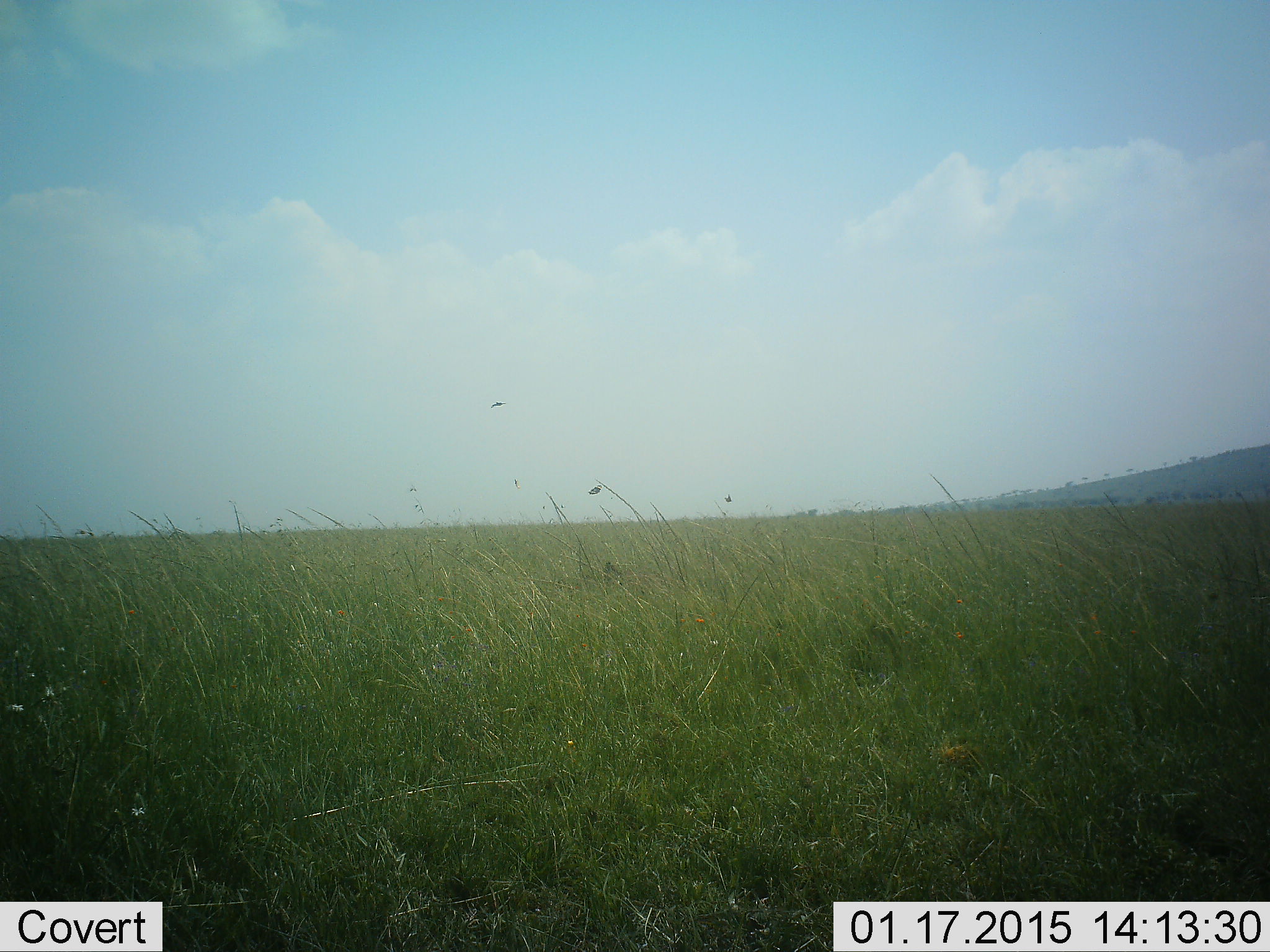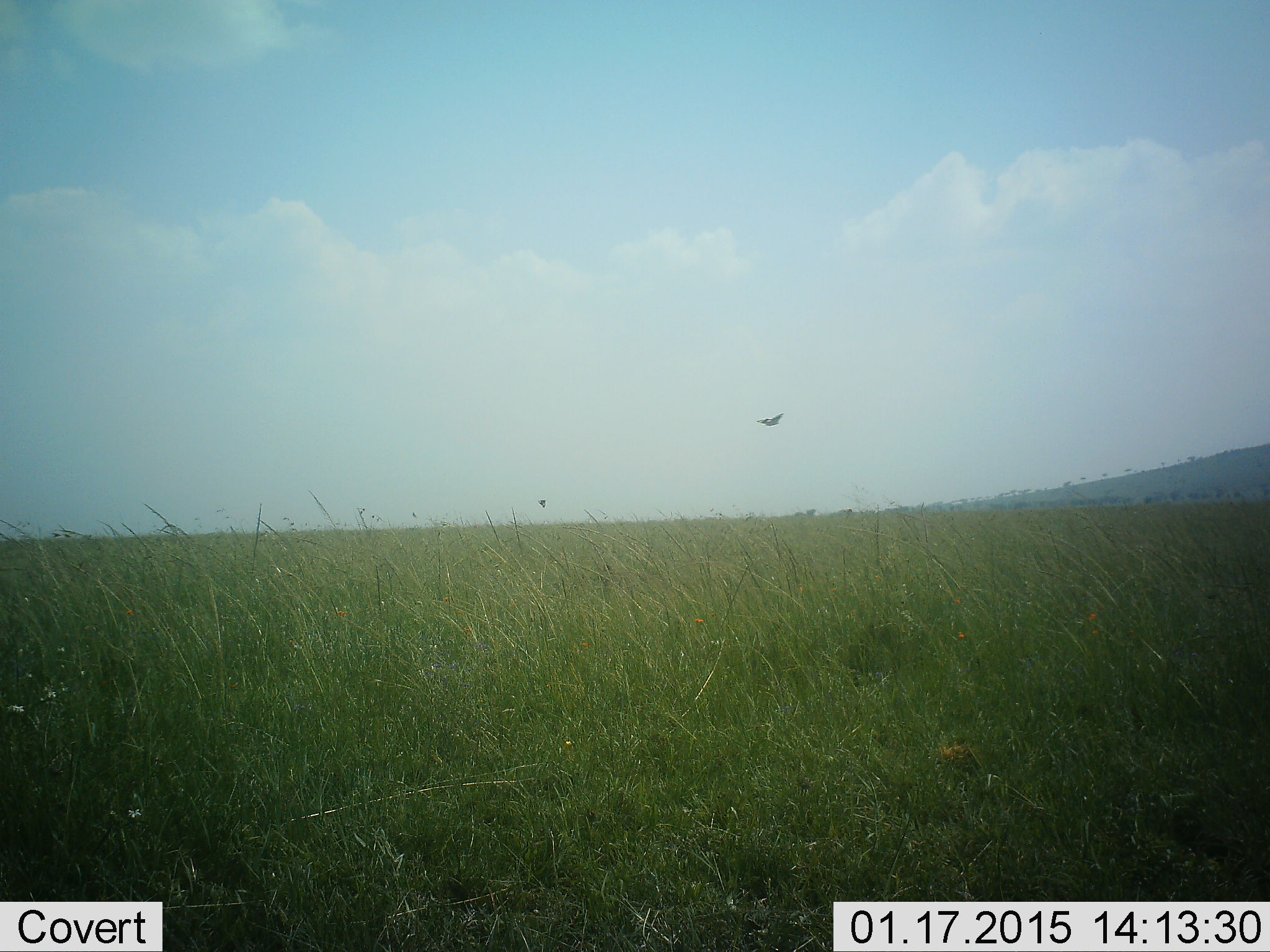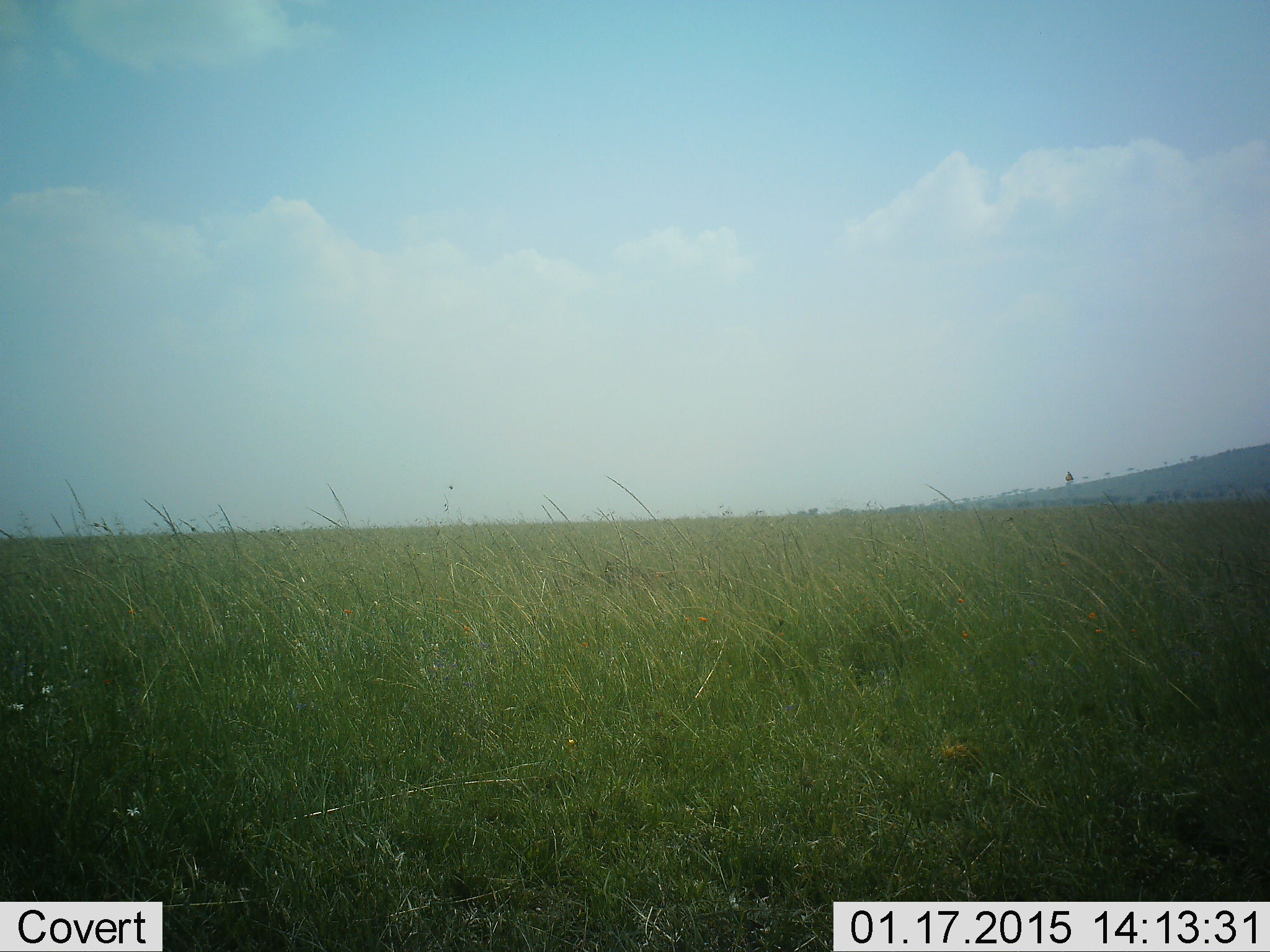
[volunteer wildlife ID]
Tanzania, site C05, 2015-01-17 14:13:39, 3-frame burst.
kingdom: Animalia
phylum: Chordata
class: Aves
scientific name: Aves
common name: bird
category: otherbird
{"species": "otherbird (bird) (Aves)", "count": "1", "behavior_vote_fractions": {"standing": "0%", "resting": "0%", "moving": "100%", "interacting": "0%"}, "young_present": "0%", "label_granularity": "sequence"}